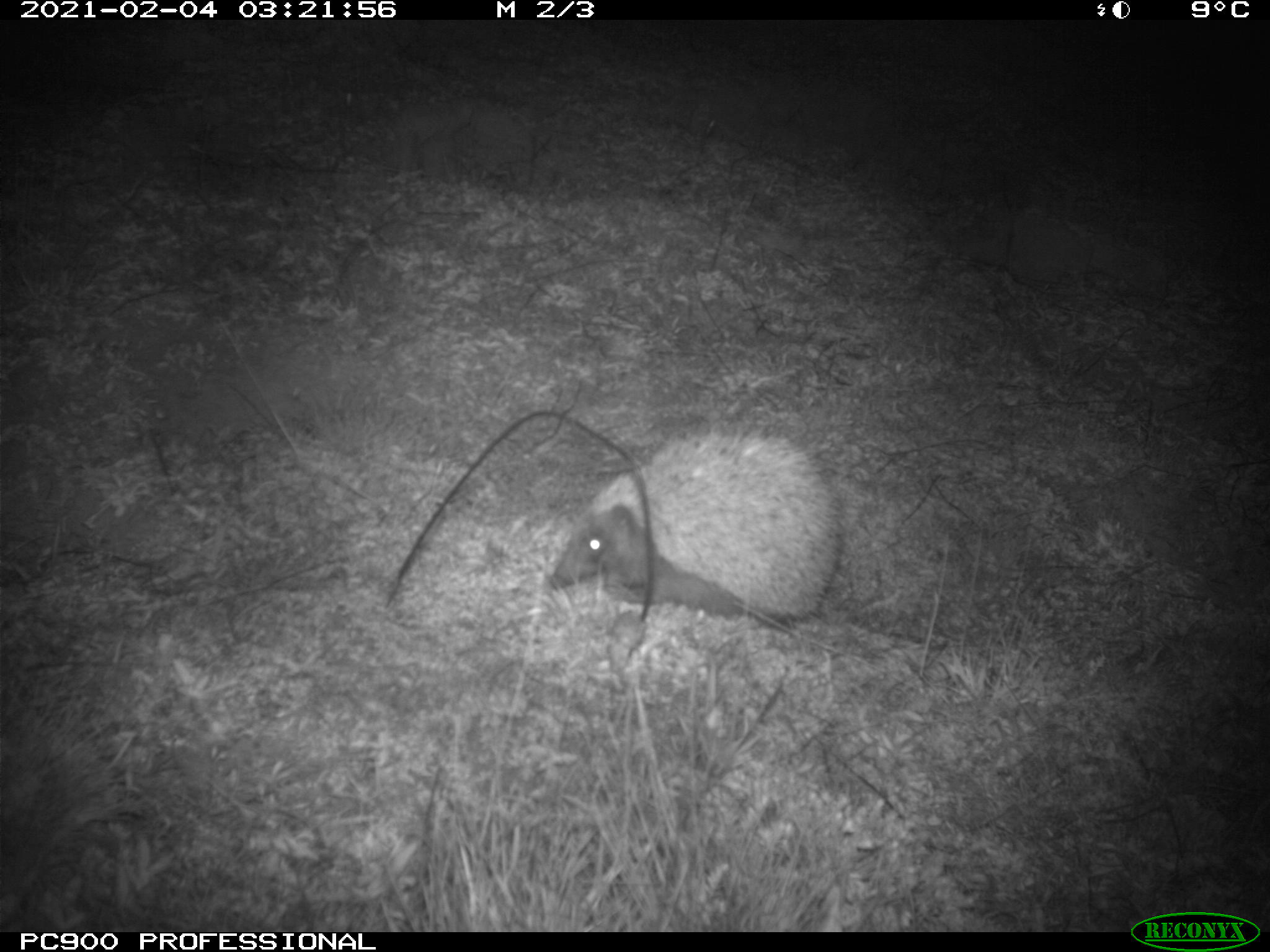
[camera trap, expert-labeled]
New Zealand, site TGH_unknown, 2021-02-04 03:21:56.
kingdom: Animalia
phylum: Chordata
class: Mammalia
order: Eulipotyphla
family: Erinaceidae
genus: Erinaceus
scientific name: Erinaceus europaeus europaeus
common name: european hedgehog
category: hedgehog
Hedgehog (european hedgehog) (Erinaceus europaeus europaeus).